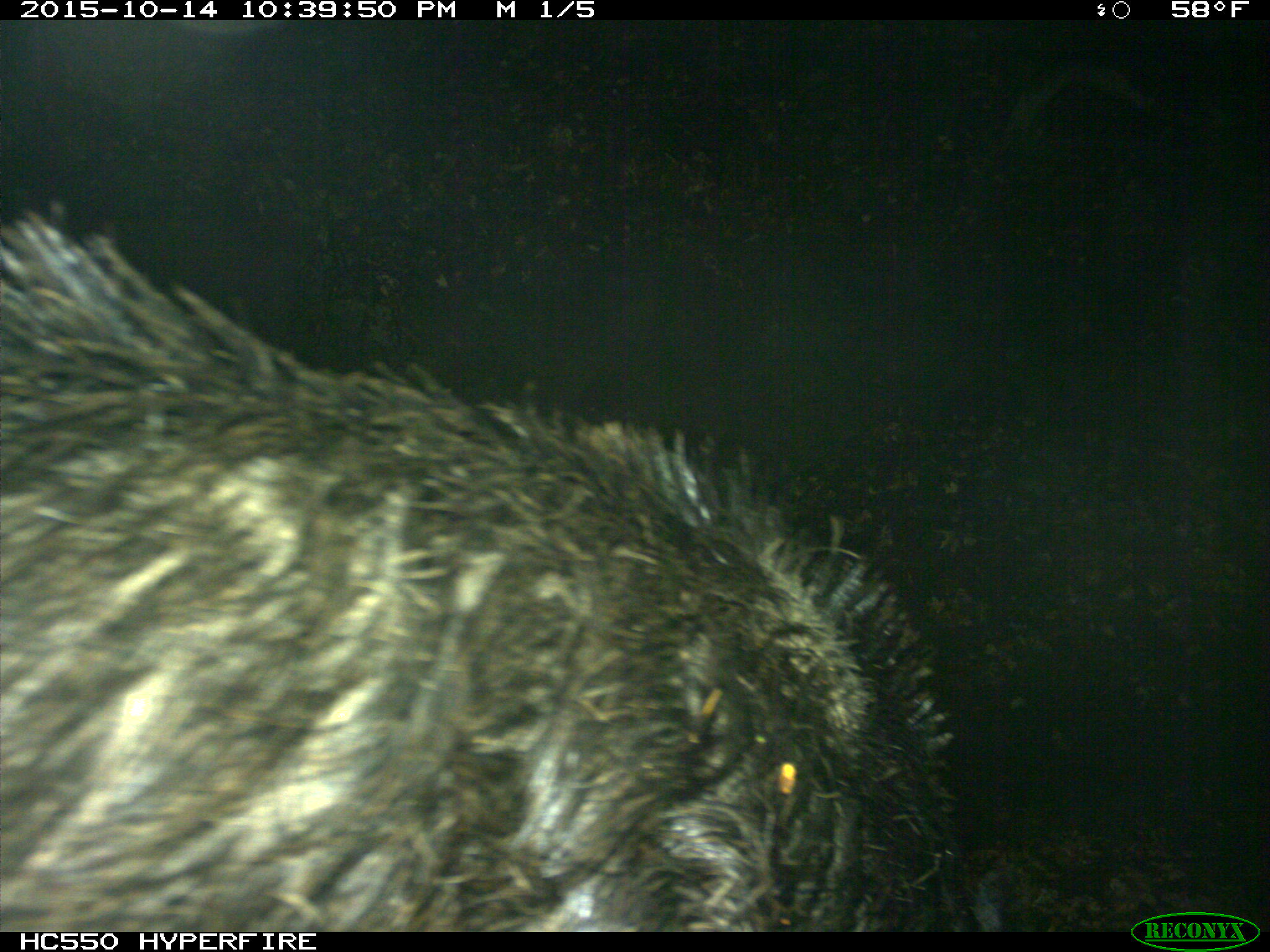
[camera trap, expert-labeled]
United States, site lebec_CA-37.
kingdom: Animalia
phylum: Chordata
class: Mammalia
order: Artiodactyla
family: Suidae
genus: Sus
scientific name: Sus scrofa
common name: wild boar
Sus scrofa (wild boar).